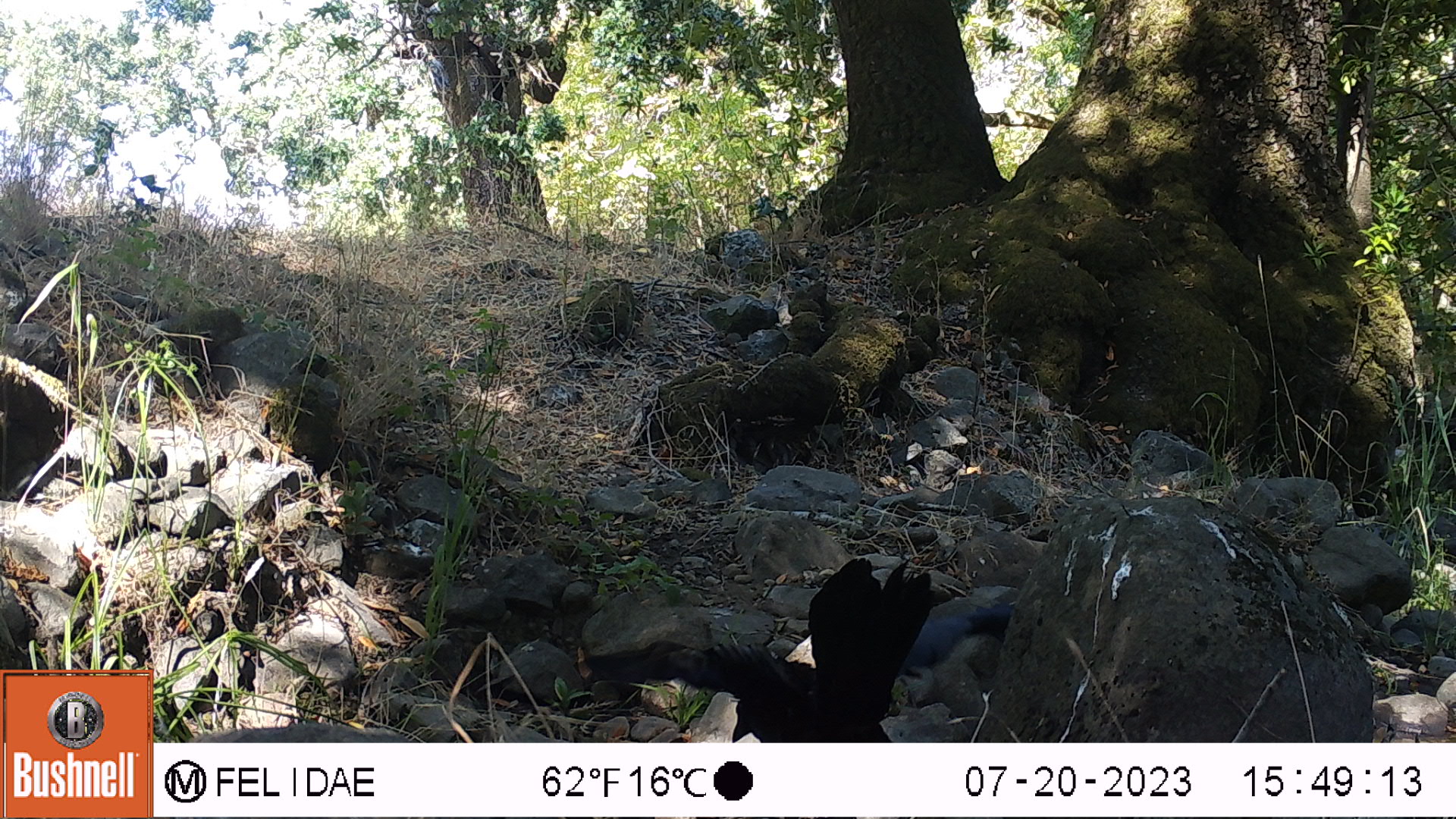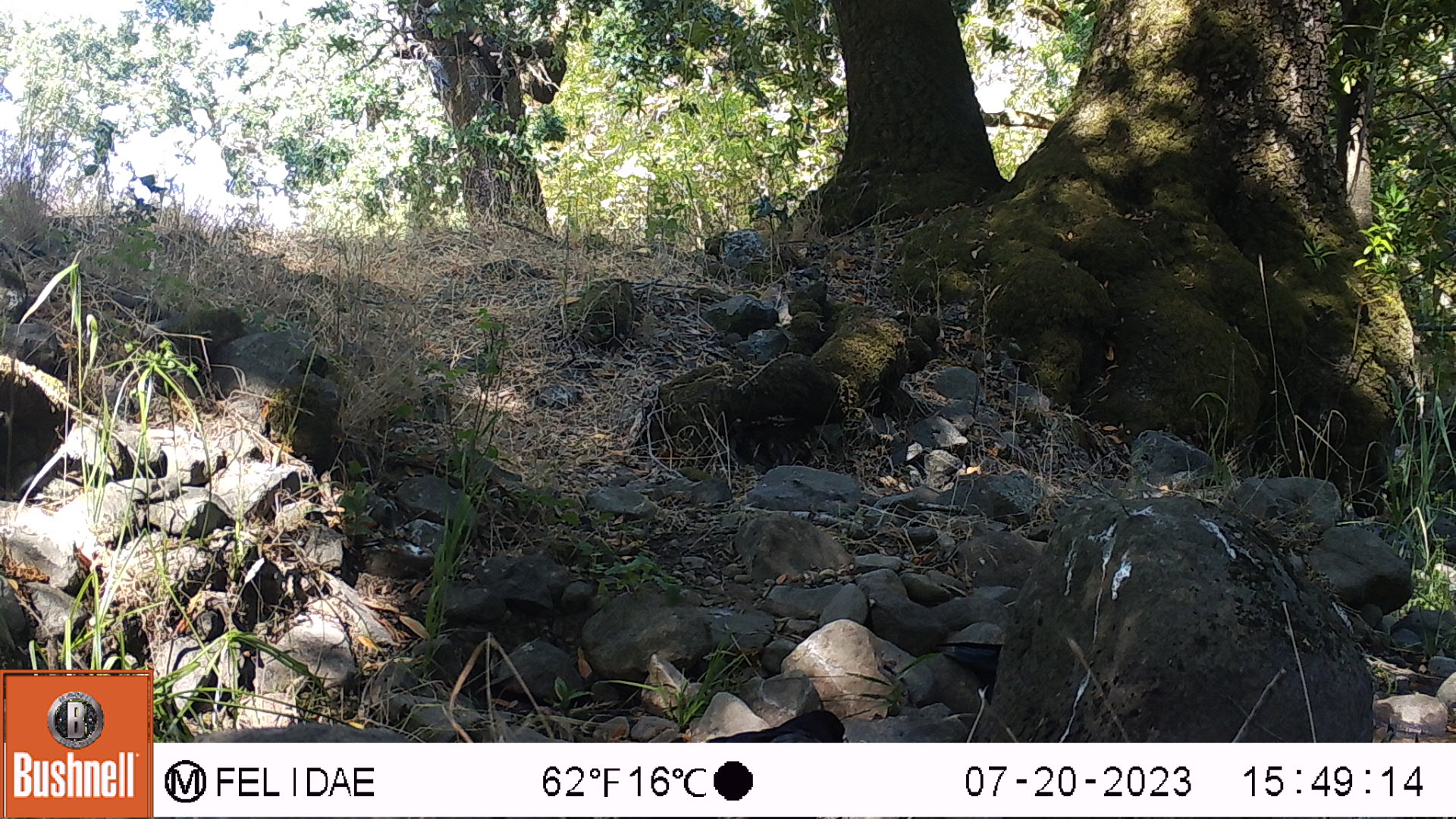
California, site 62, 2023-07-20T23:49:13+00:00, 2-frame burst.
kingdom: Animalia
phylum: Chordata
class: Aves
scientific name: Aves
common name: bird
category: unknown bird